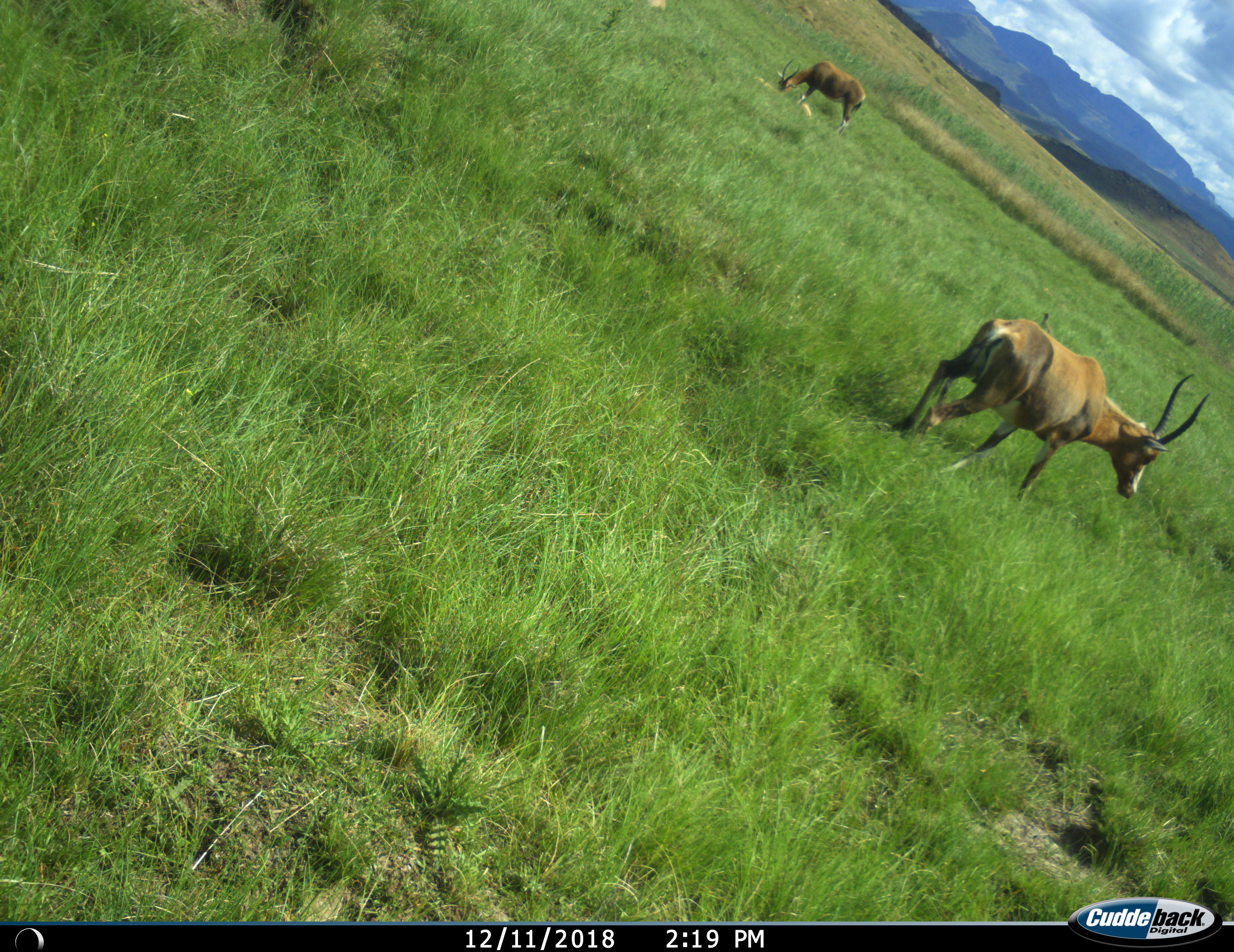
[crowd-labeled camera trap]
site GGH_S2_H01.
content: unidentified animal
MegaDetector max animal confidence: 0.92